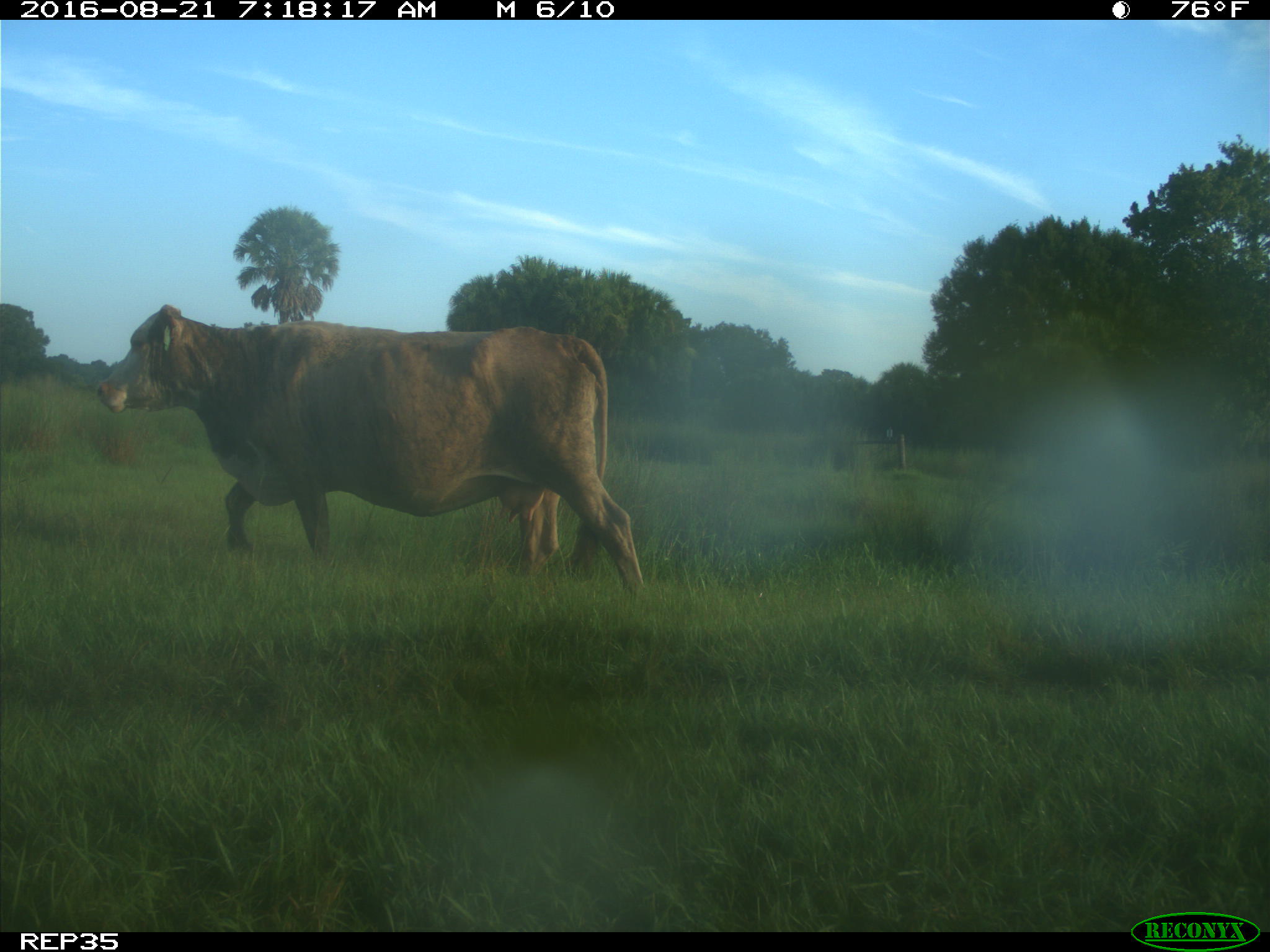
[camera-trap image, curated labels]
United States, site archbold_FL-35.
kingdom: Animalia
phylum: Chordata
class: Mammalia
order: Artiodactyla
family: Bovidae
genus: Bos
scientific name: Bos taurus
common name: domestic cow